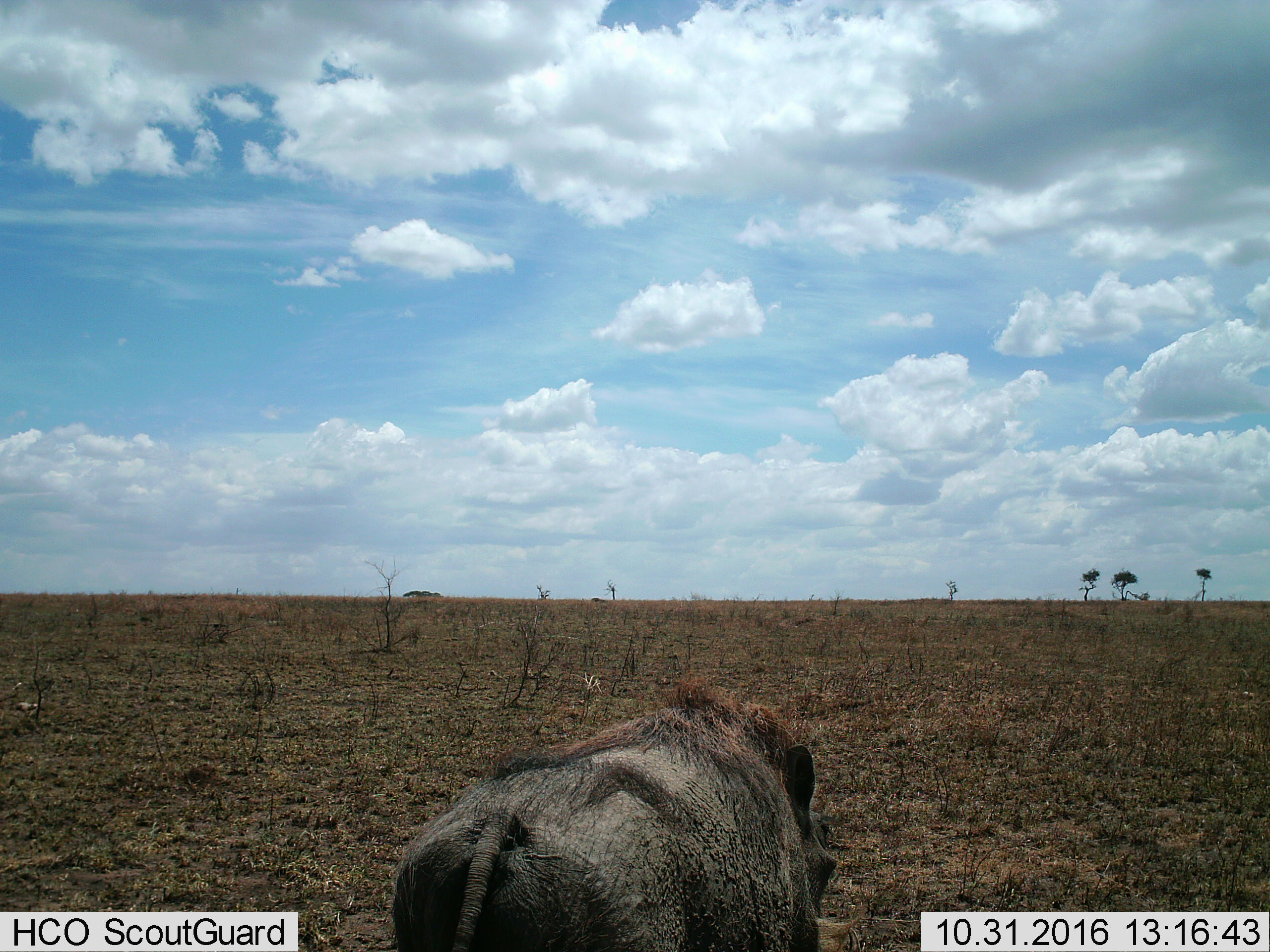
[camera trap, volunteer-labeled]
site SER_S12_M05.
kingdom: Animalia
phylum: Chordata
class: Mammalia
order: Artiodactyla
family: Suidae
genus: Phacochoerus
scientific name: Phacochoerus africanus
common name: warthog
Warthog (Phacochoerus africanus), count 1. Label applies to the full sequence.